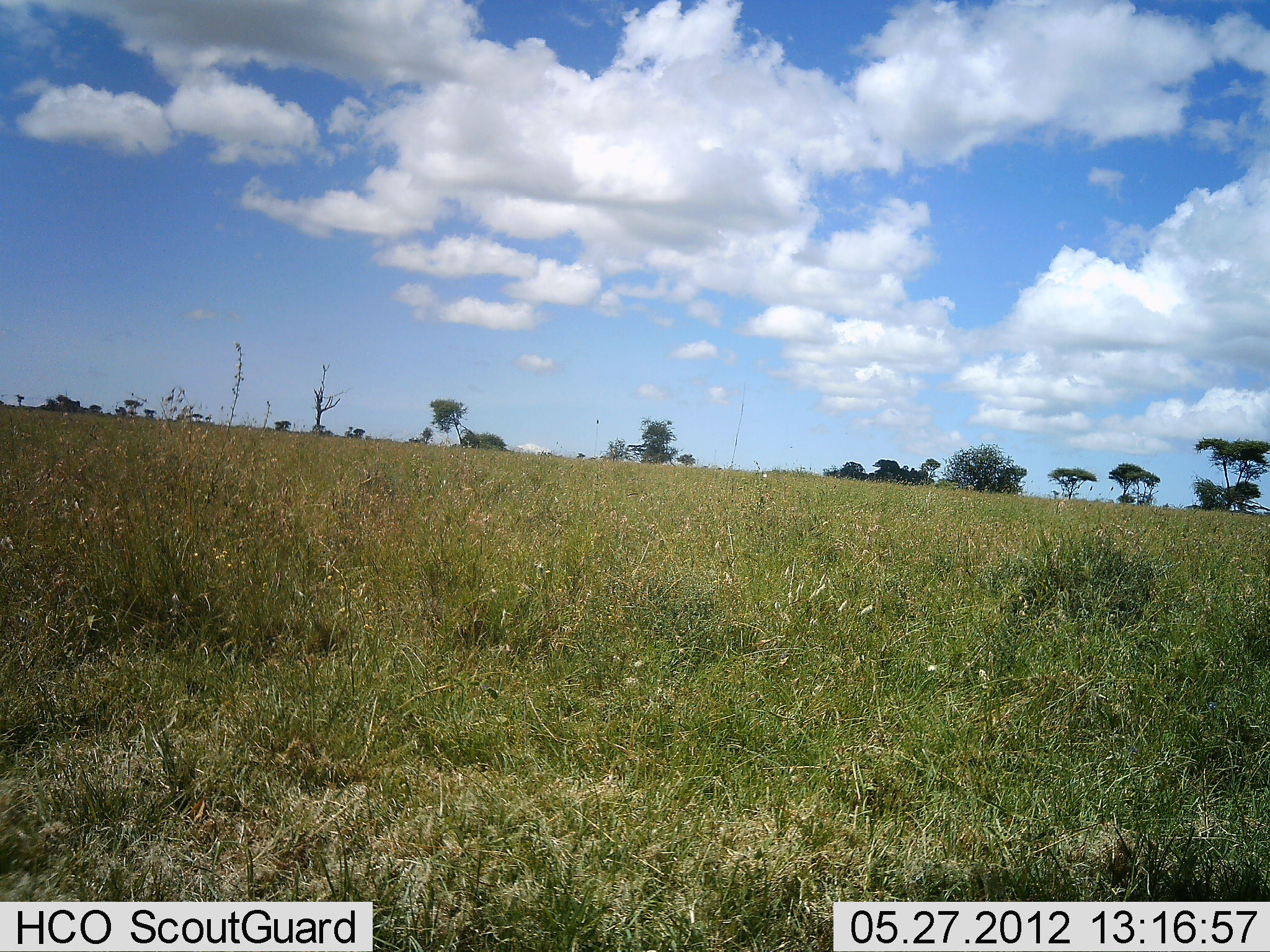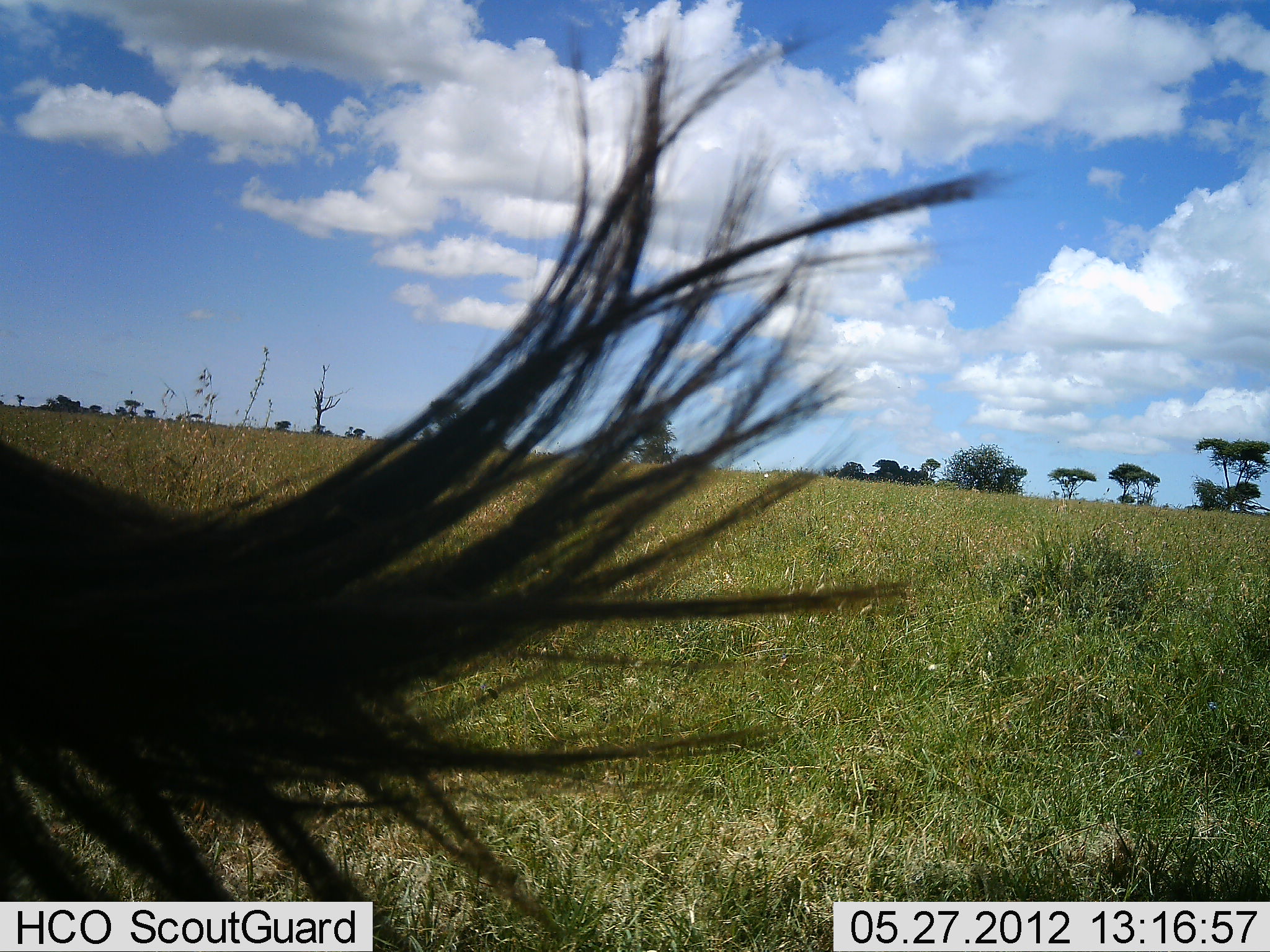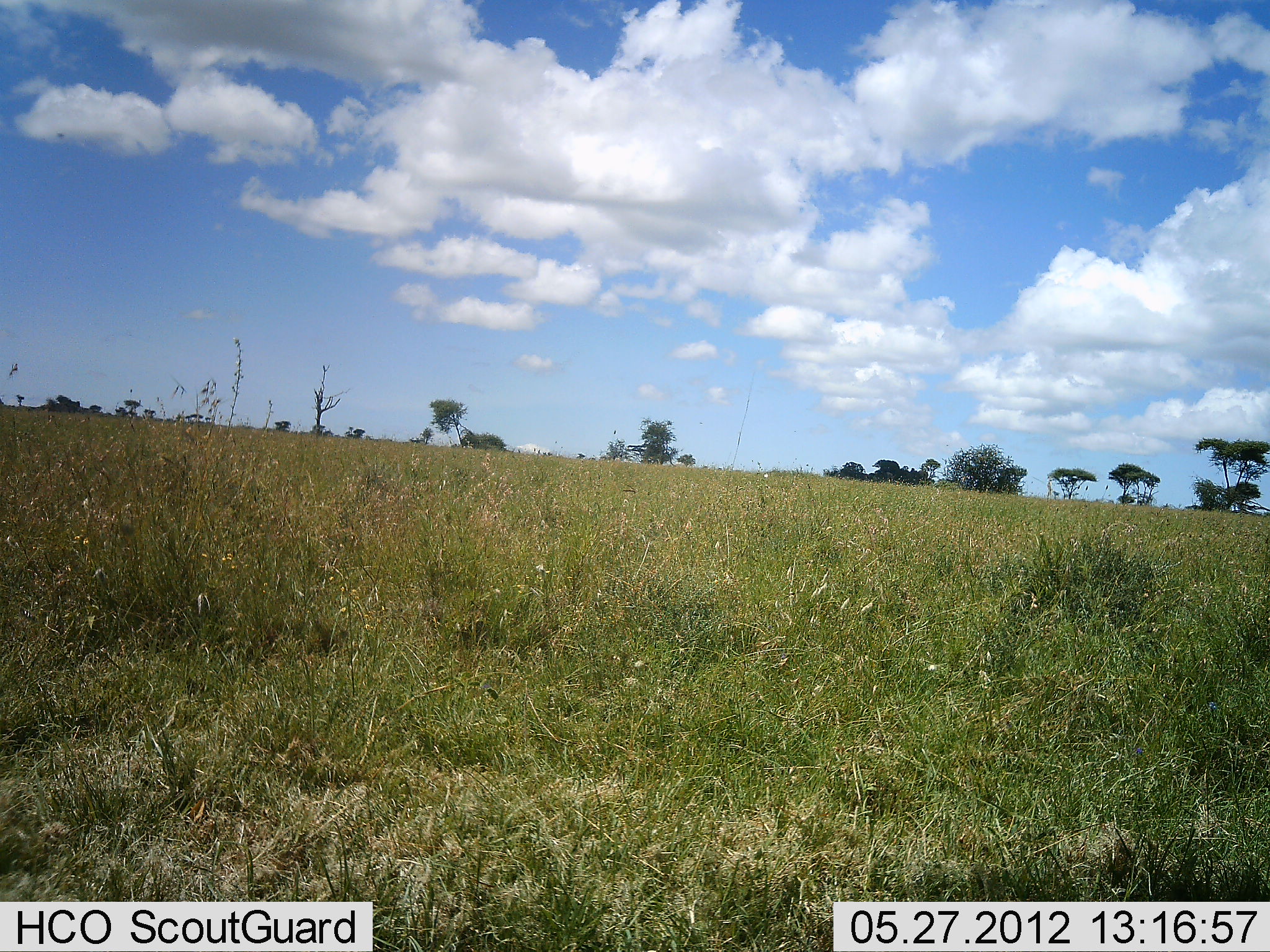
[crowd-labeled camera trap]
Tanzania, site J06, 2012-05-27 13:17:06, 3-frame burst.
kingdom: Animalia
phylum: Chordata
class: Mammalia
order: Artiodactyla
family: Bovidae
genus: Connochaetes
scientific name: Connochaetes taurinus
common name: blue wildebeest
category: wildebeest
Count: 1.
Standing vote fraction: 60%.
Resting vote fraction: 10%.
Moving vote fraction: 40%.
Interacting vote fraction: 0%.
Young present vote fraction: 0%.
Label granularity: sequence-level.